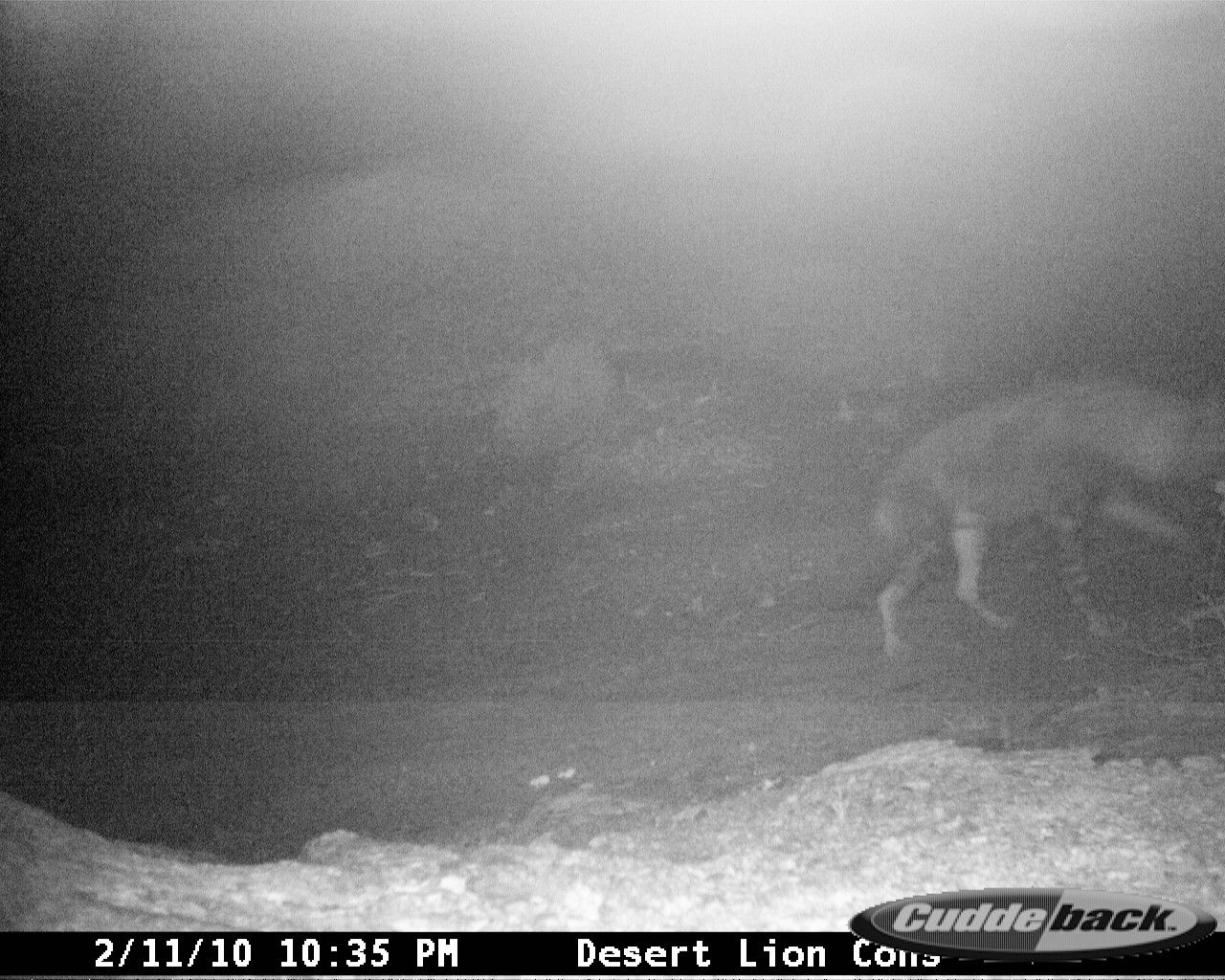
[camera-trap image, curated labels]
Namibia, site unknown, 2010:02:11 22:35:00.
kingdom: Animalia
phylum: Chordata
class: Mammalia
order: Carnivora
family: Hyaenidae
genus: Parahyaena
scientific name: Parahyaena brunnea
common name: brown hyena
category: hyaena brunnea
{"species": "hyaena brunnea (brown hyena) (Parahyaena brunnea)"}